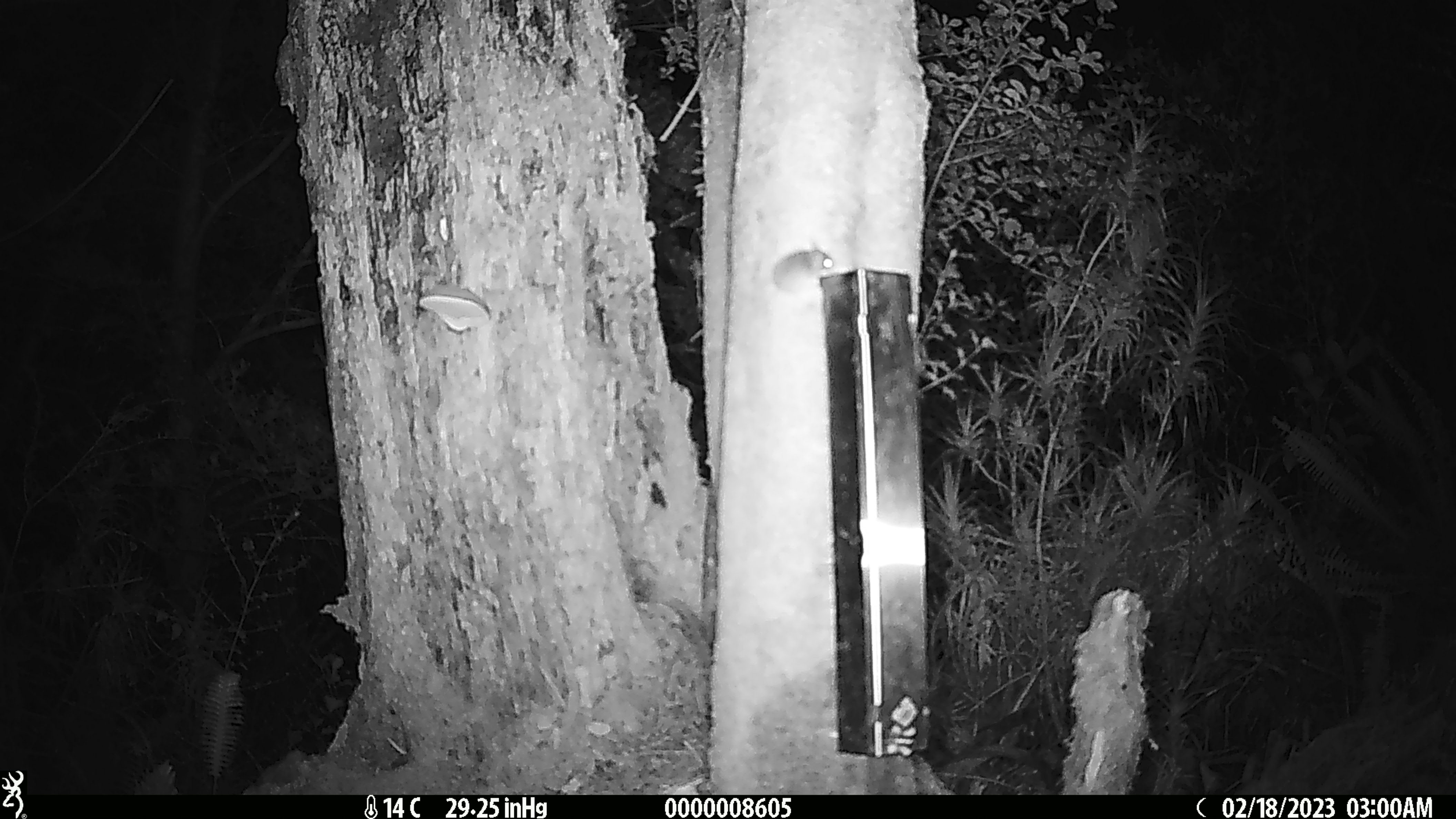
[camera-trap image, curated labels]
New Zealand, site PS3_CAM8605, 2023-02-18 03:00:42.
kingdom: Animalia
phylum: Chordata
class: Mammalia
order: Rodentia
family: Muridae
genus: Mus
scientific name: Mus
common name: mouse